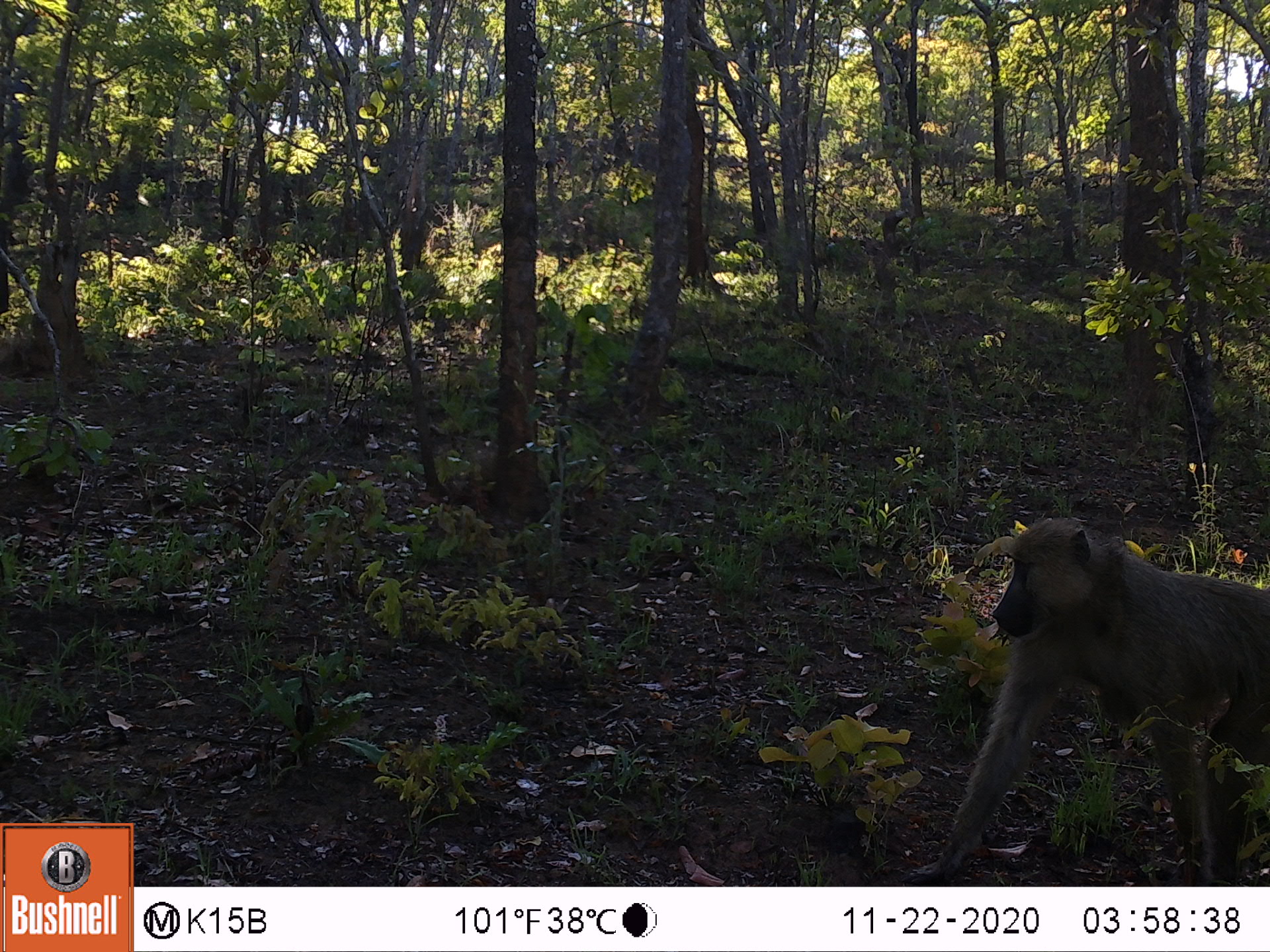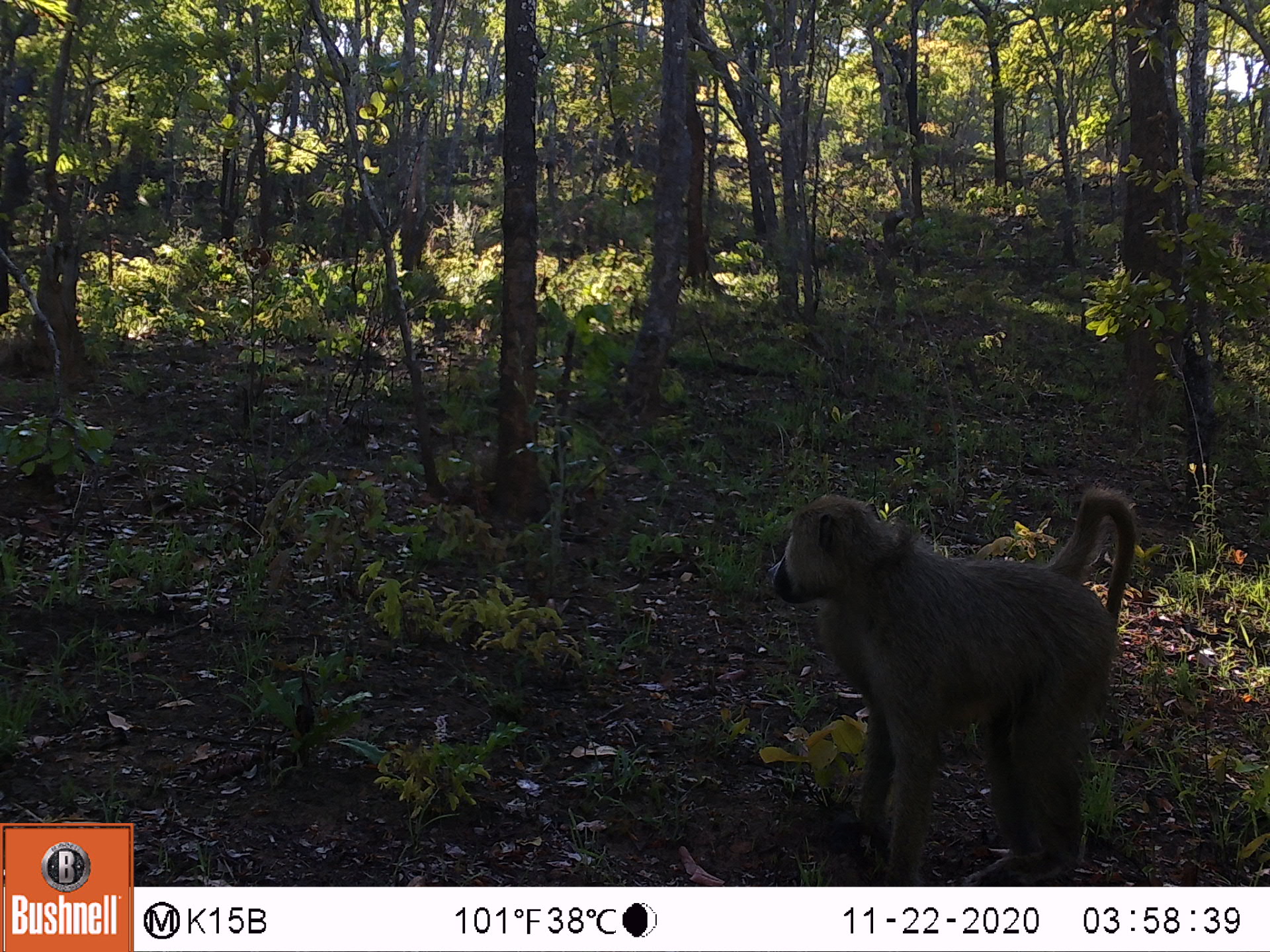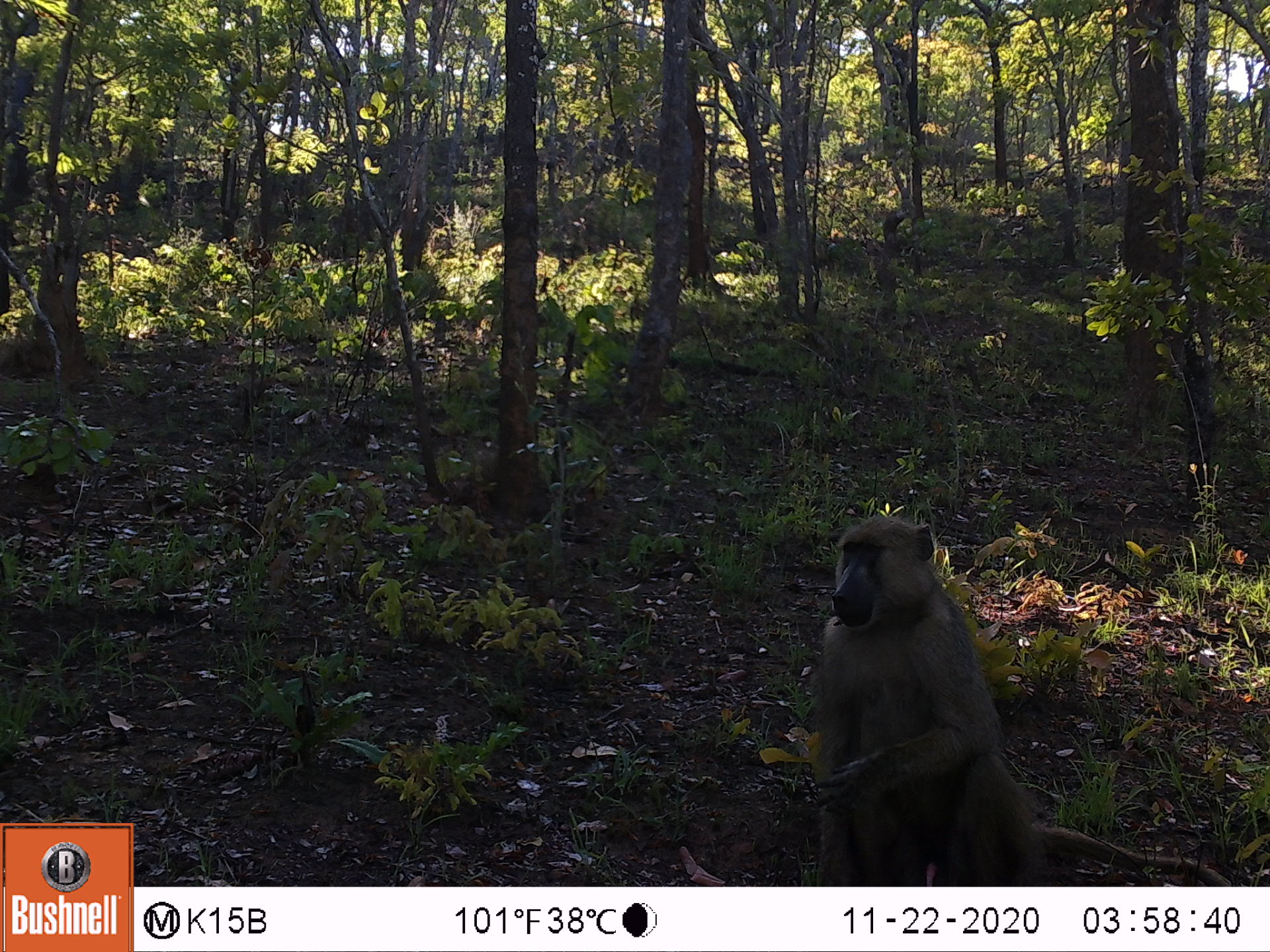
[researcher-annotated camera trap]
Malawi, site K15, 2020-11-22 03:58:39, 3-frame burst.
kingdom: Animalia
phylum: Chordata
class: Mammalia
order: Primates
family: Cercopithecidae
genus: Papio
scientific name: Papio cynocephalus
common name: yellow baboon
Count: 1.